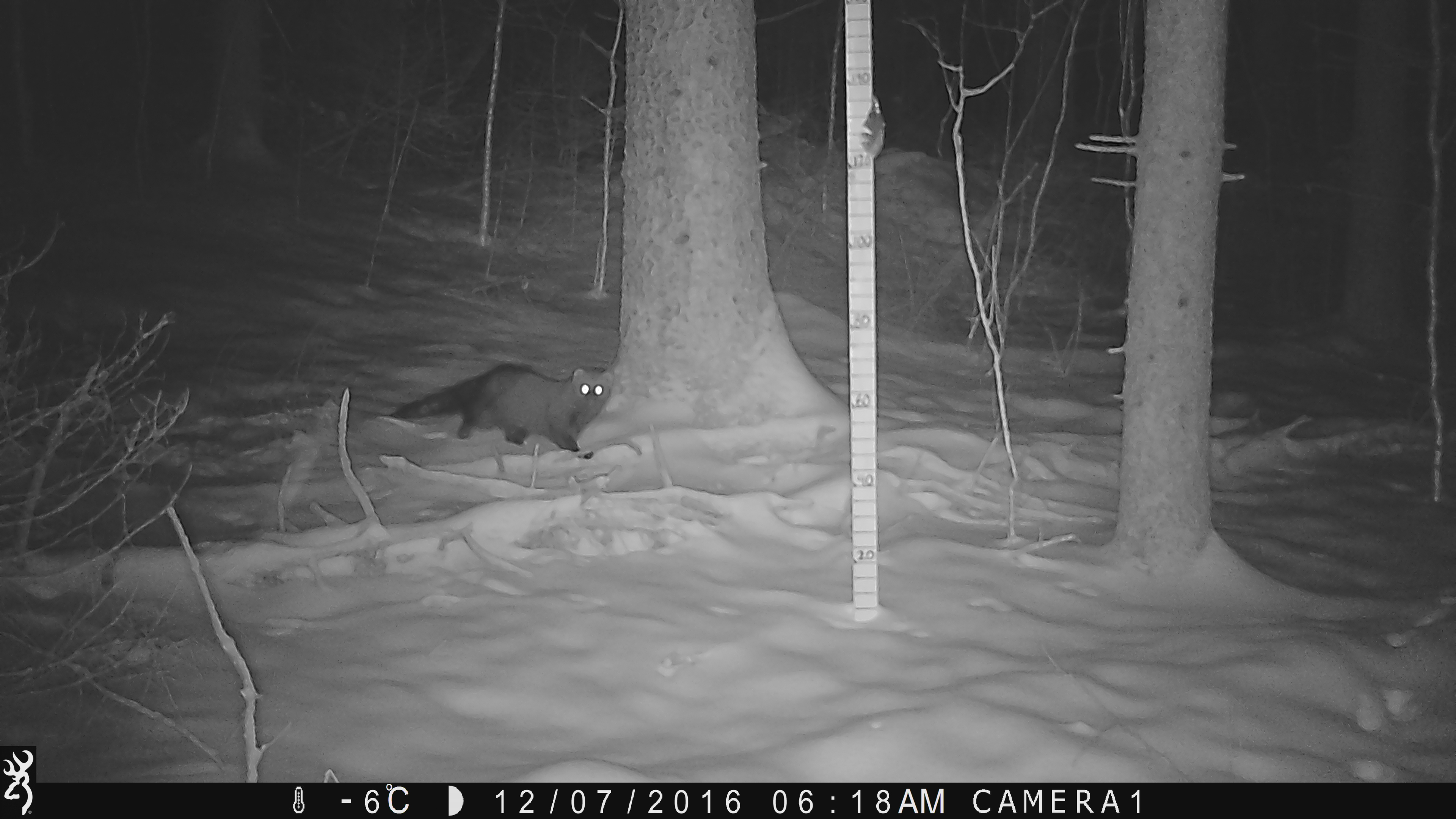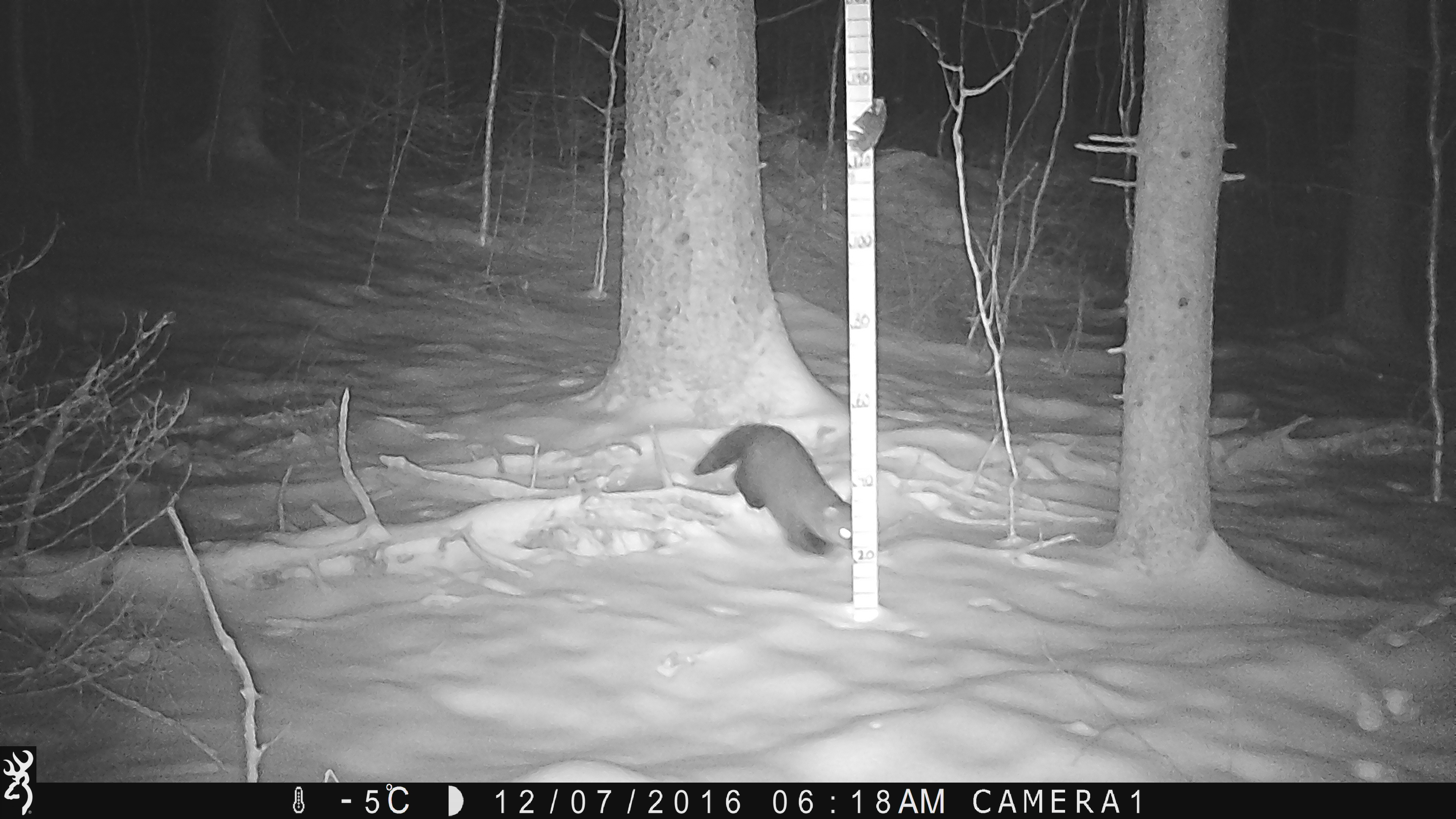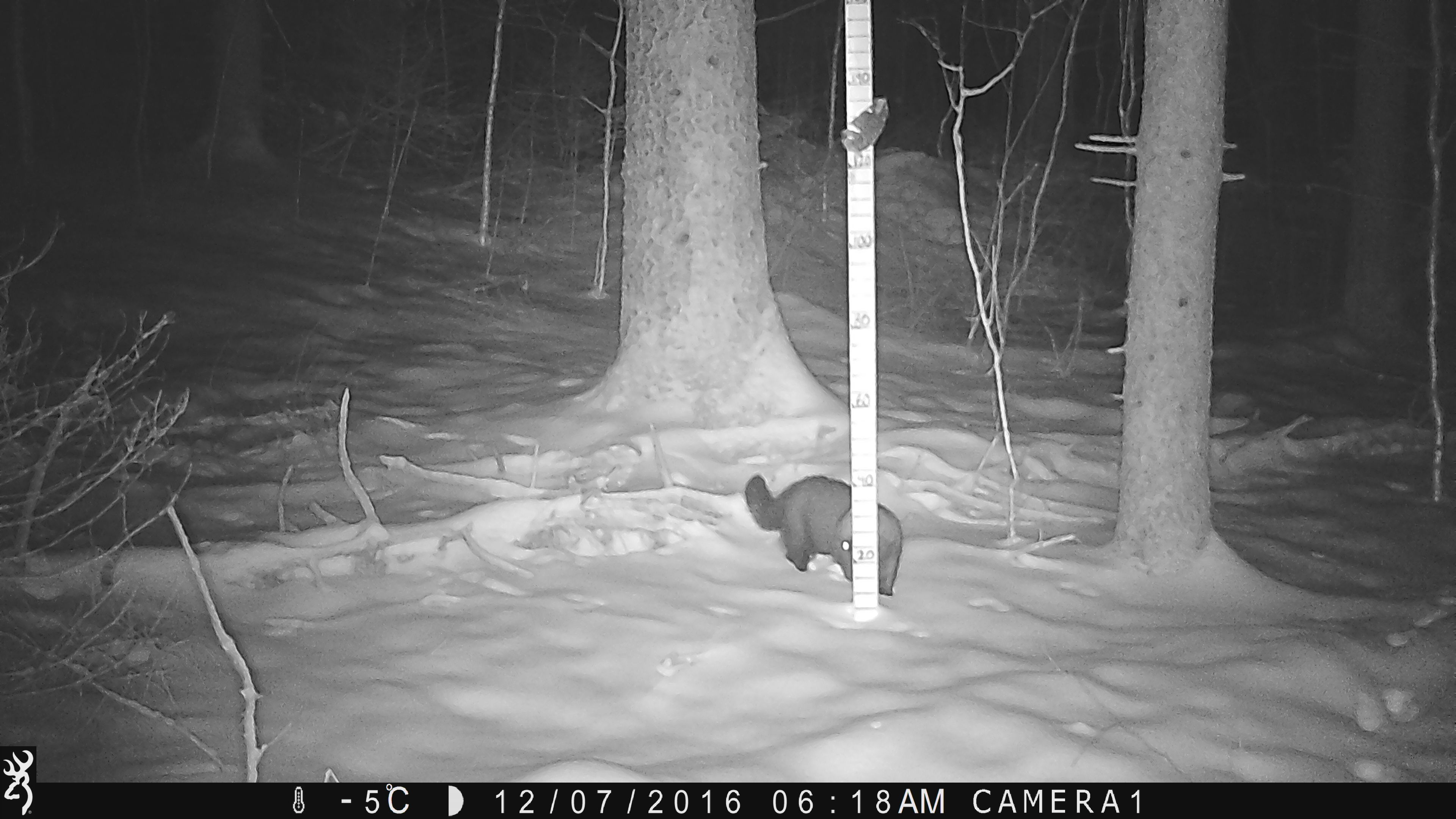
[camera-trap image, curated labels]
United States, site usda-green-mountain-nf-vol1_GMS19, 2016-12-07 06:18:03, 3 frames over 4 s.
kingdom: Animalia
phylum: Chordata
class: Mammalia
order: Carnivora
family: Mustelidae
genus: Pekania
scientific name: Pekania pennanti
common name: fisher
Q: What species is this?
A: Fisher (Pekania pennanti).